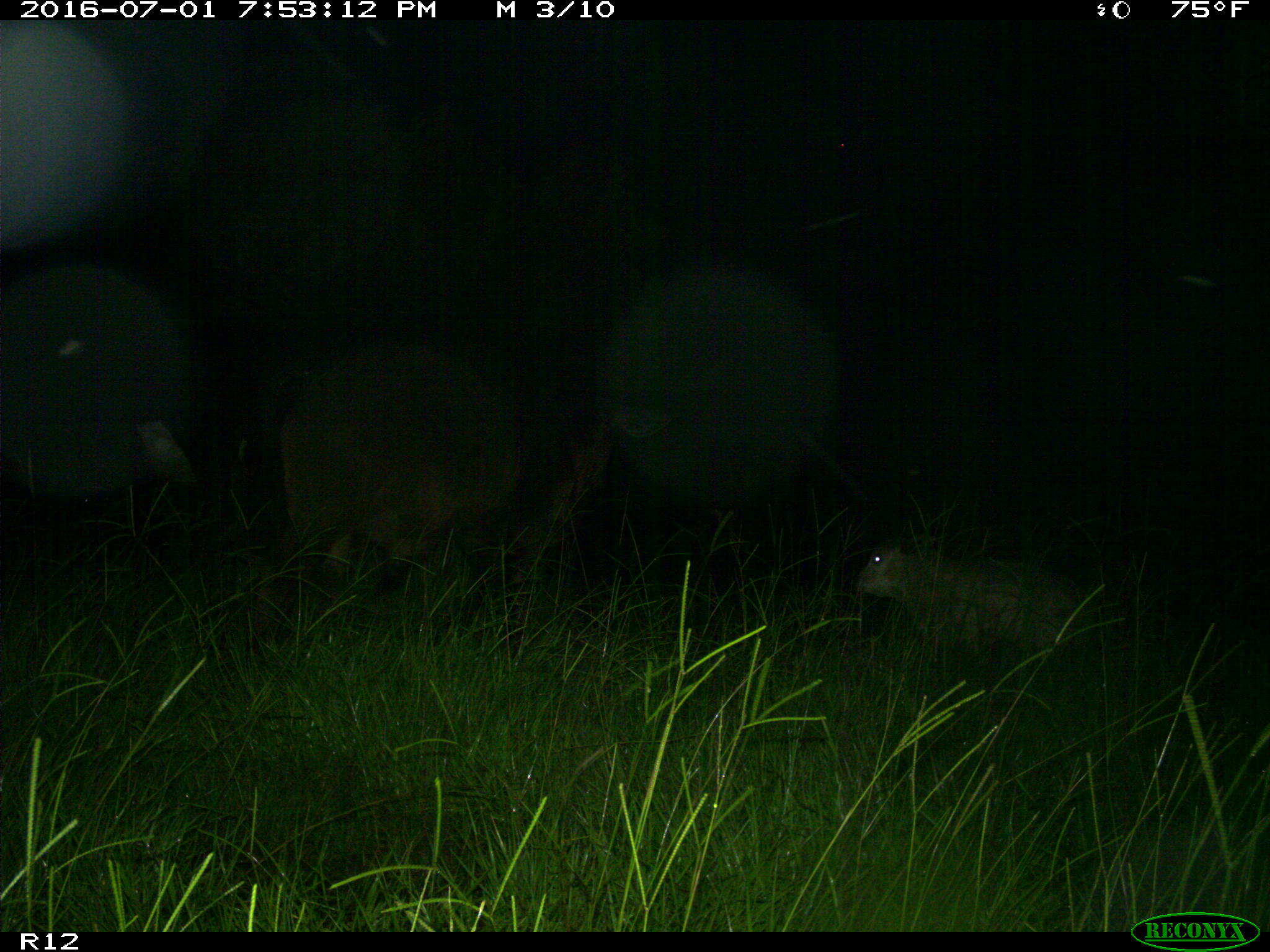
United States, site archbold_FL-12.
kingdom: Animalia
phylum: Chordata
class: Mammalia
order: Artiodactyla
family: Bovidae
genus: Bos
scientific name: Bos taurus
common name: domestic cow